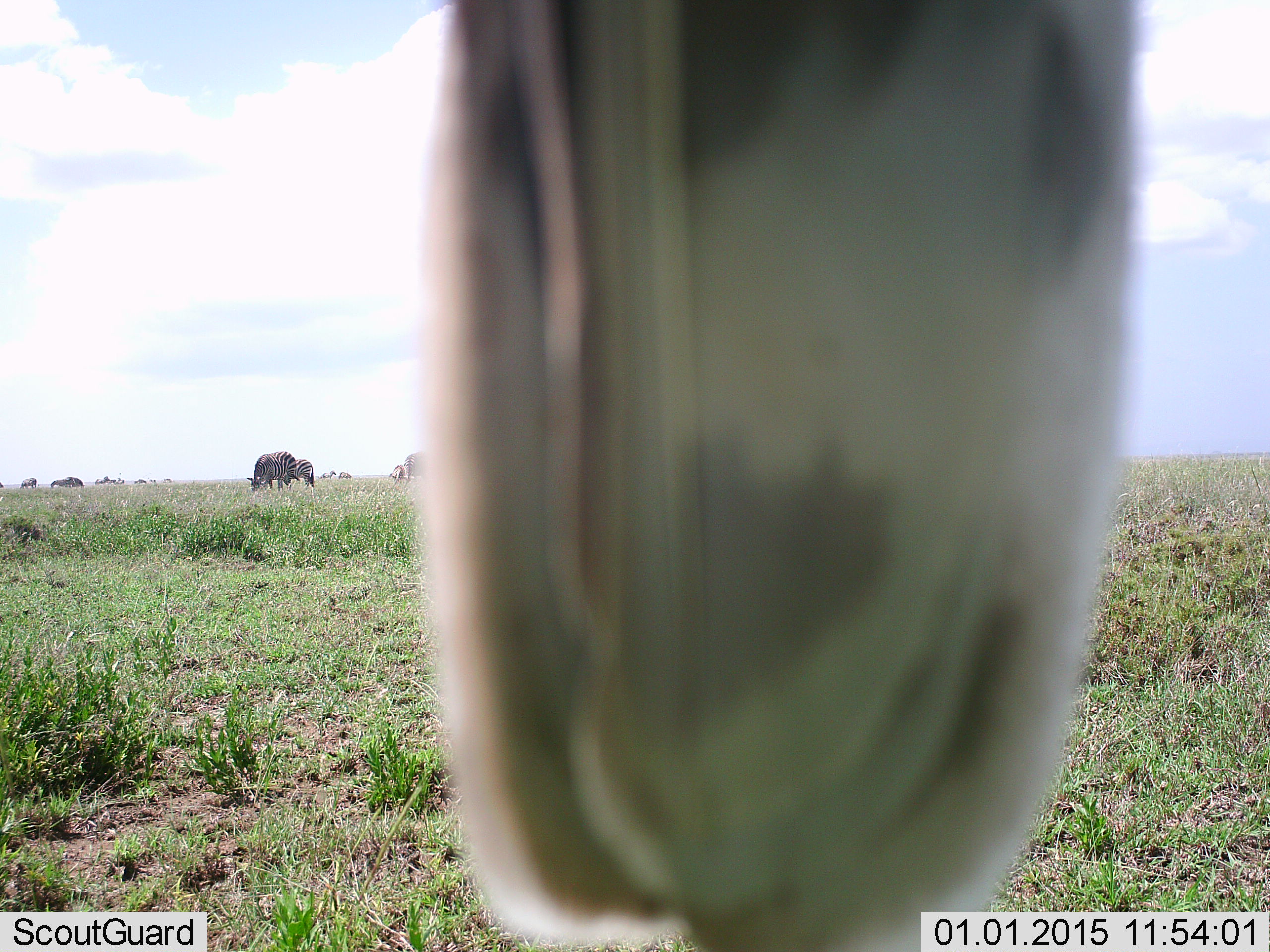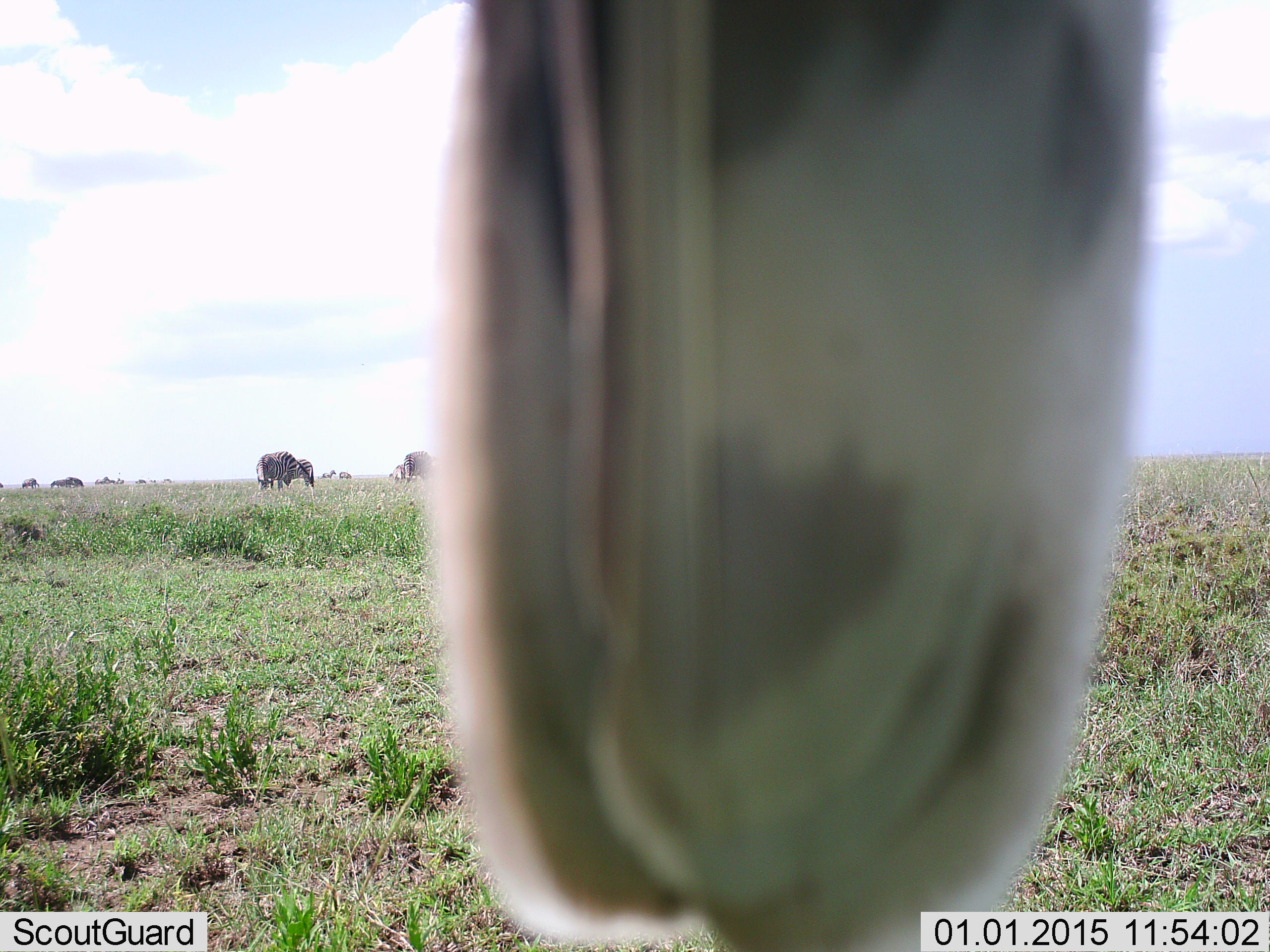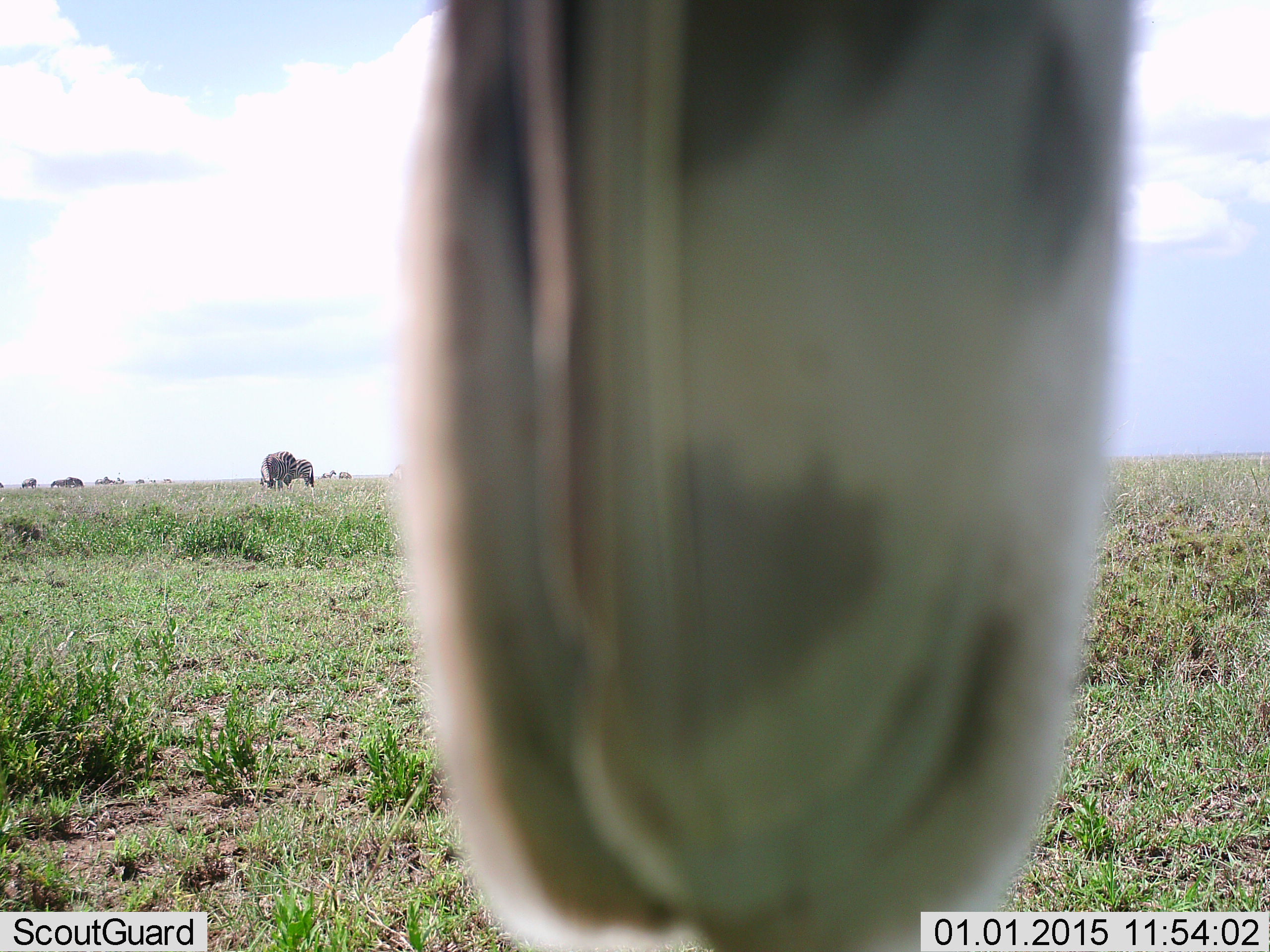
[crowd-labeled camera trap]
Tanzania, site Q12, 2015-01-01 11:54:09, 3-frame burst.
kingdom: Animalia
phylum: Chordata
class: Mammalia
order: Perissodactyla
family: Equidae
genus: Equus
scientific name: Equus quagga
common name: plains zebra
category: zebra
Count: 5.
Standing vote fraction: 50%.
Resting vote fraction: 0%.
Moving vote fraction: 17%.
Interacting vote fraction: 8%.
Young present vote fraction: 0%.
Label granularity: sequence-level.